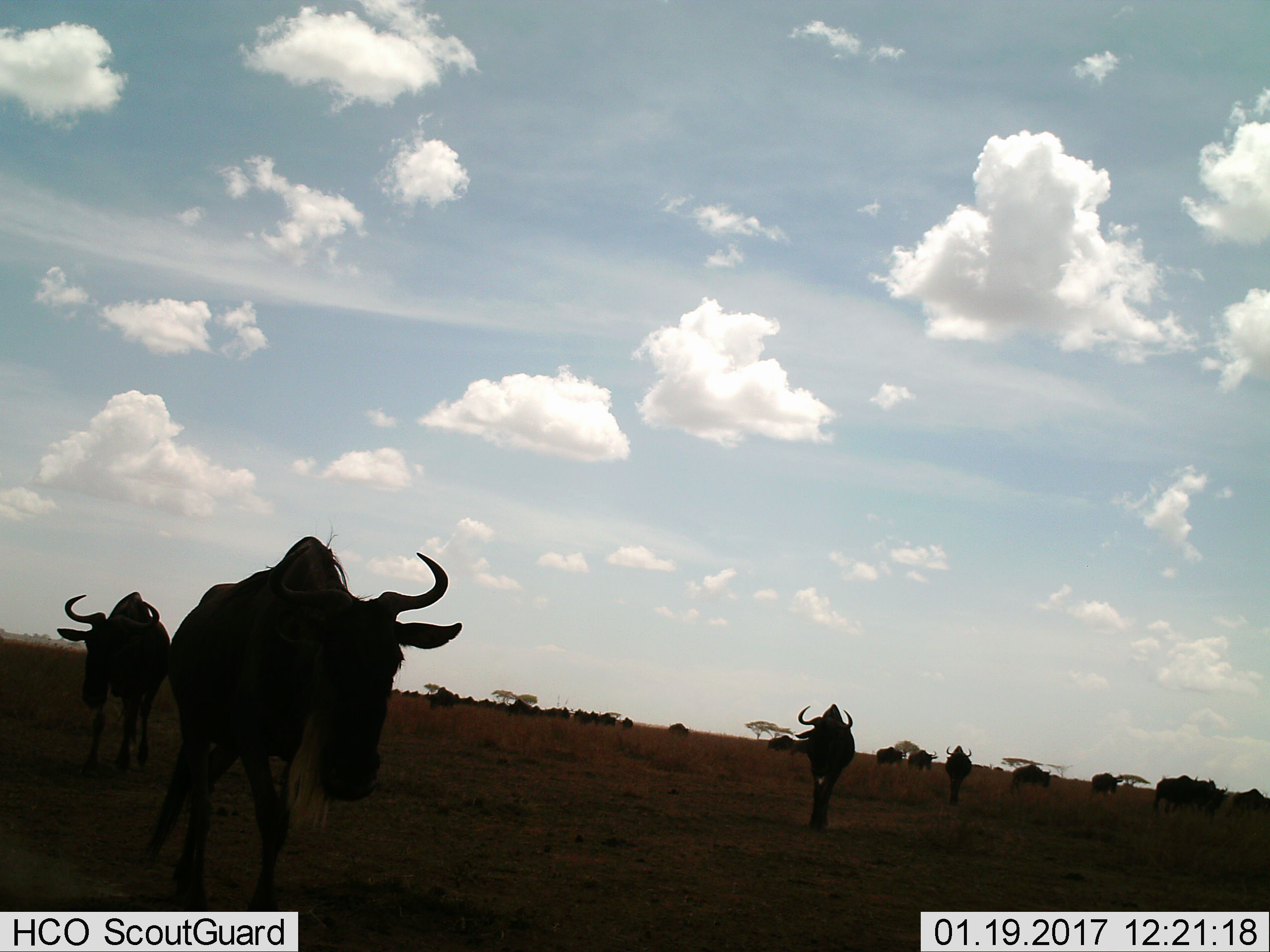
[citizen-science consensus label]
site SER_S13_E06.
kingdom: Animalia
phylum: Chordata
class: Mammalia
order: Artiodactyla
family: Bovidae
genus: Connochaetes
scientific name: Connochaetes taurinus taurinus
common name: blue wildebeest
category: wildebeestblue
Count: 11-50.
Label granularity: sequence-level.